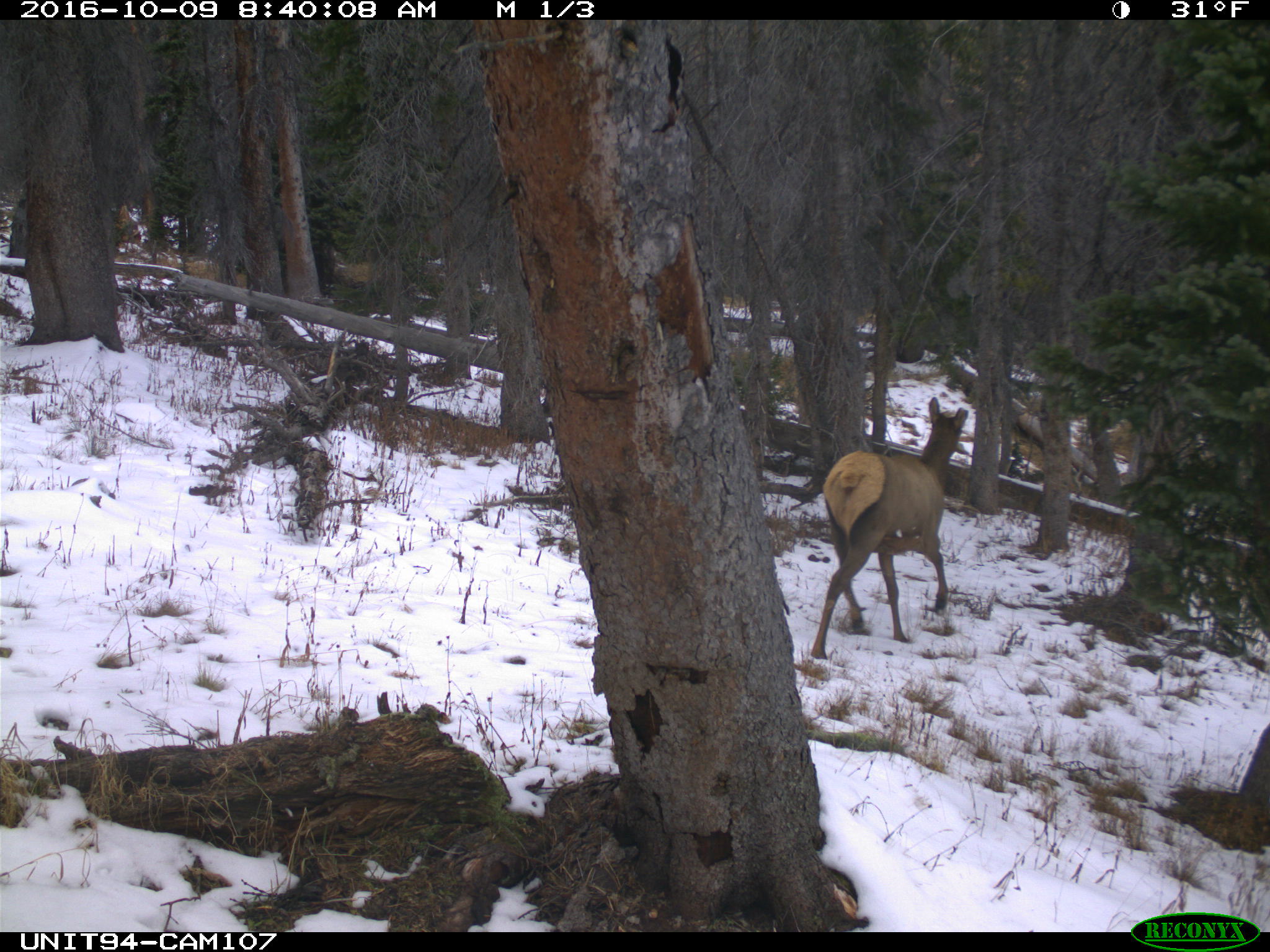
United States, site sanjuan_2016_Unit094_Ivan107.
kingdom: Animalia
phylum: Chordata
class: Mammalia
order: Artiodactyla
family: Cervidae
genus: Cervus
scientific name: Cervus elaphus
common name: red deer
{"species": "Cervus elaphus (red deer)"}